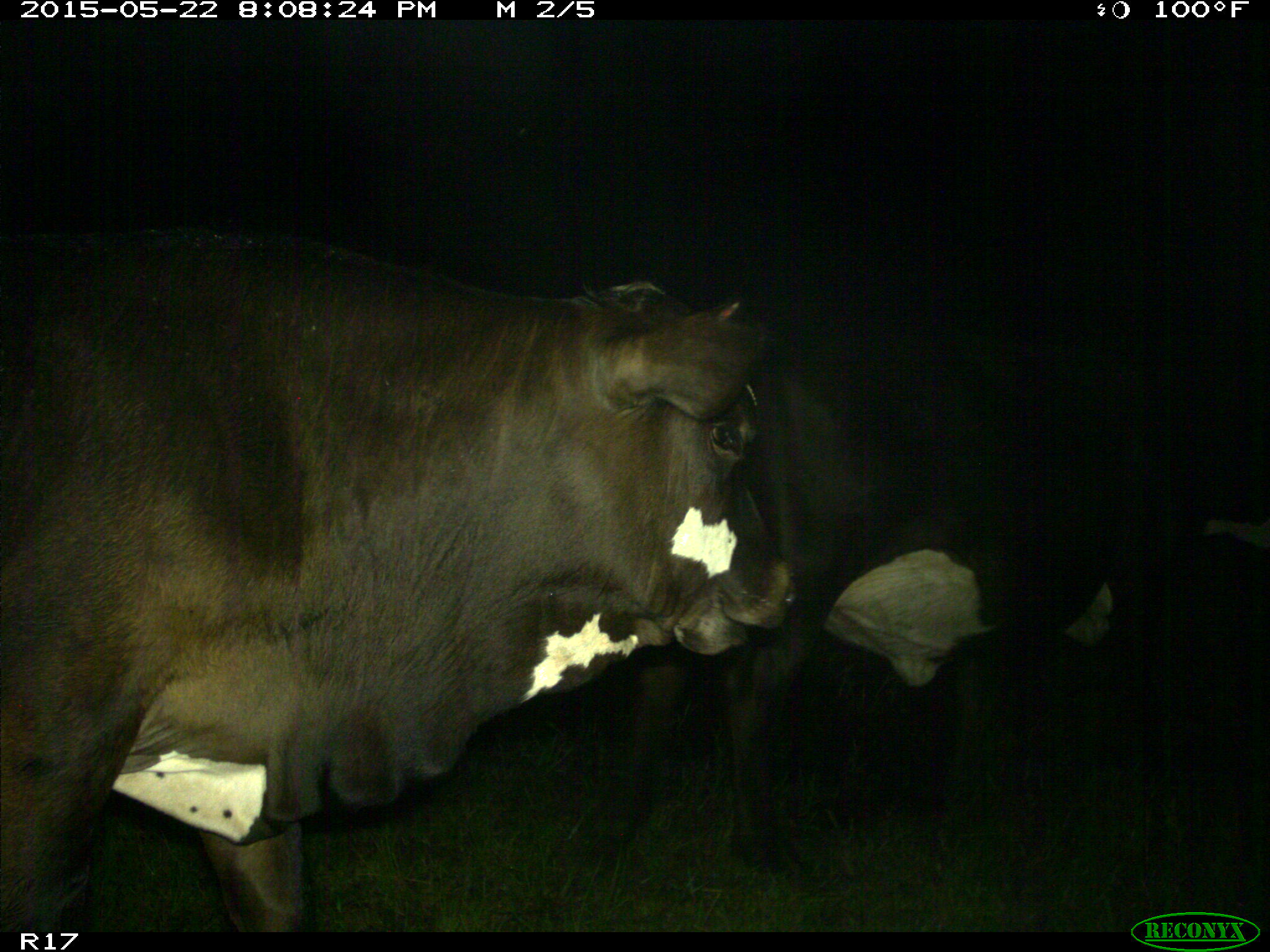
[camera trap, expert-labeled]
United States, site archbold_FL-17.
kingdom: Animalia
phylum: Chordata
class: Mammalia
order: Artiodactyla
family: Bovidae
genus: Bos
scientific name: Bos taurus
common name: domestic cow